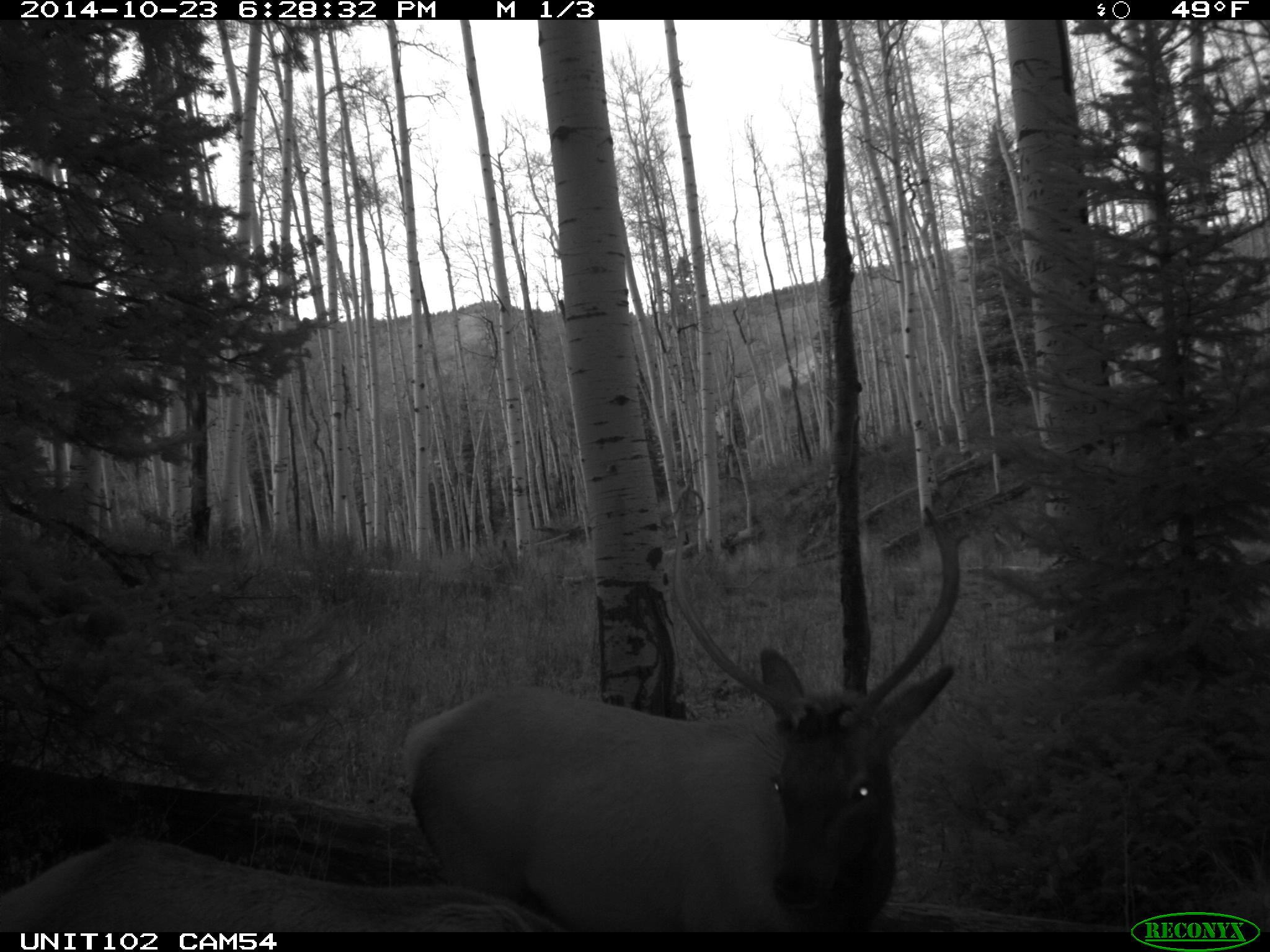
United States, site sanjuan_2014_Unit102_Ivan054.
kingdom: Animalia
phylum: Chordata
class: Mammalia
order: Artiodactyla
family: Cervidae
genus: Cervus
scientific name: Cervus elaphus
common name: red deer